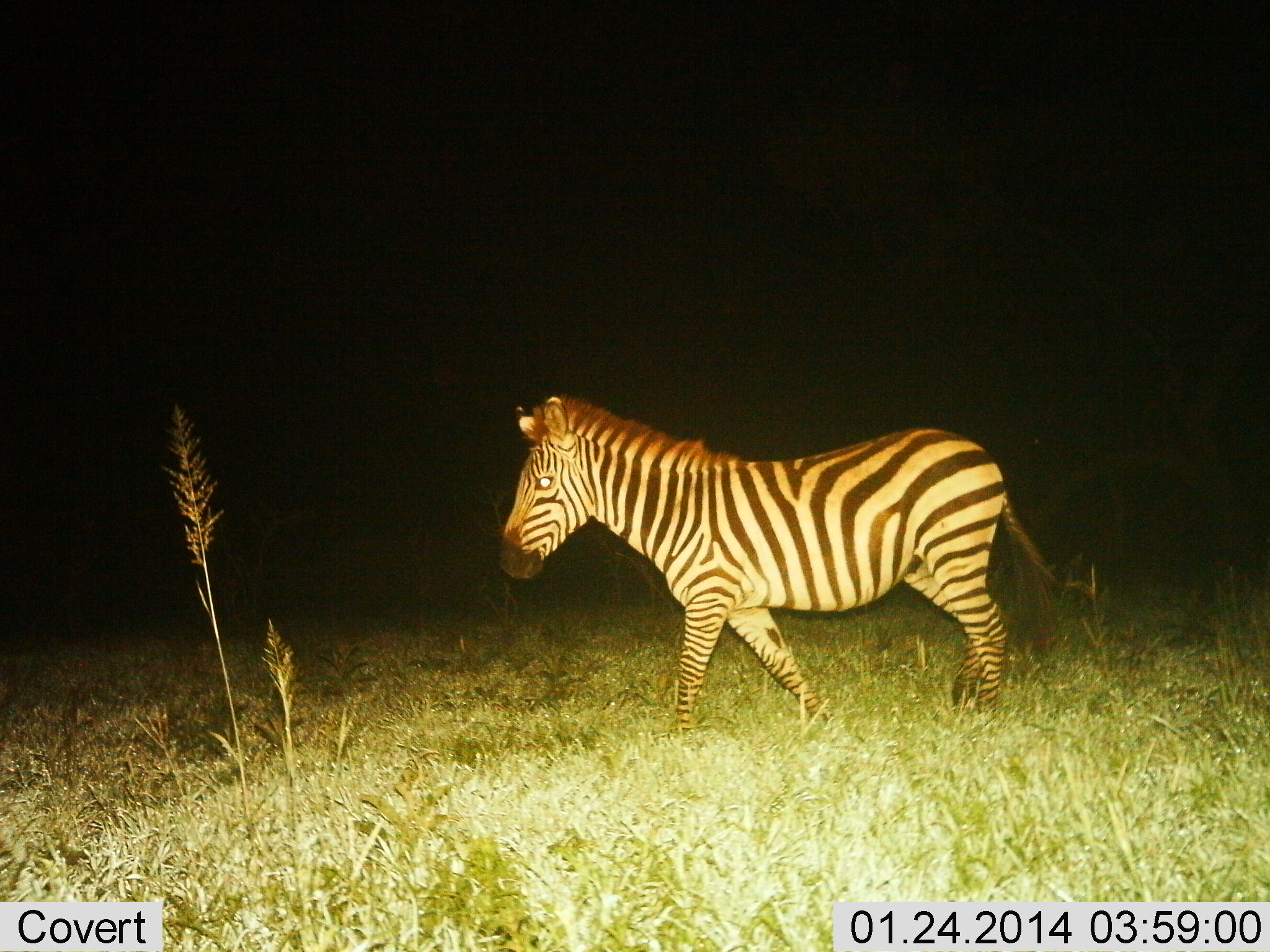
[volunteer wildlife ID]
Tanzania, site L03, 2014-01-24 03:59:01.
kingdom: Animalia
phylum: Chordata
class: Mammalia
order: Perissodactyla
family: Equidae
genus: Equus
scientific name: Equus quagga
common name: plains zebra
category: zebra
Zebra (plains zebra) (Equus quagga), count 1. Behavior (volunteer vote fractions): standing 0%, resting 0%, moving 100%, interacting 0%. Young present (vote fraction): 0%. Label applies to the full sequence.